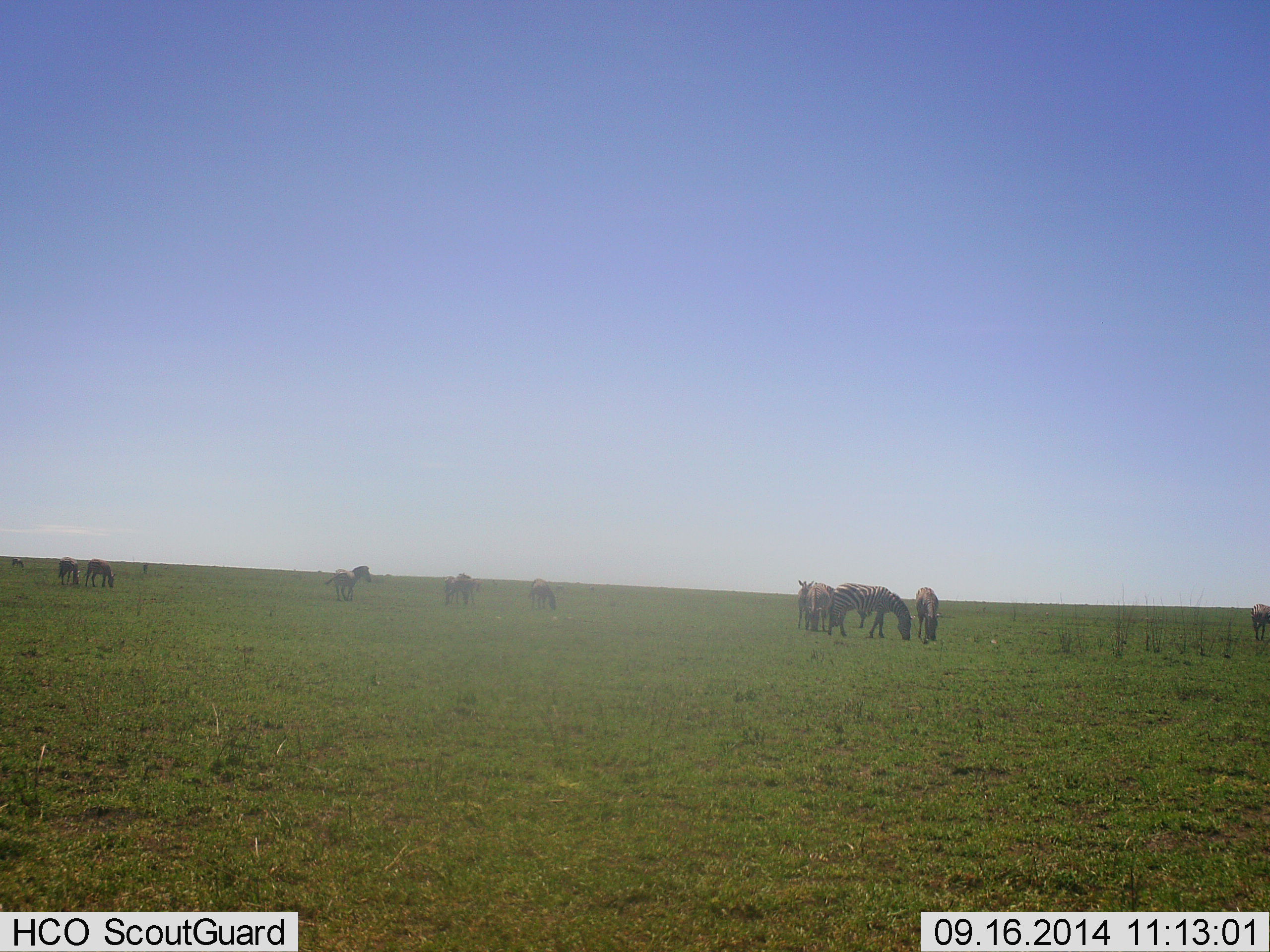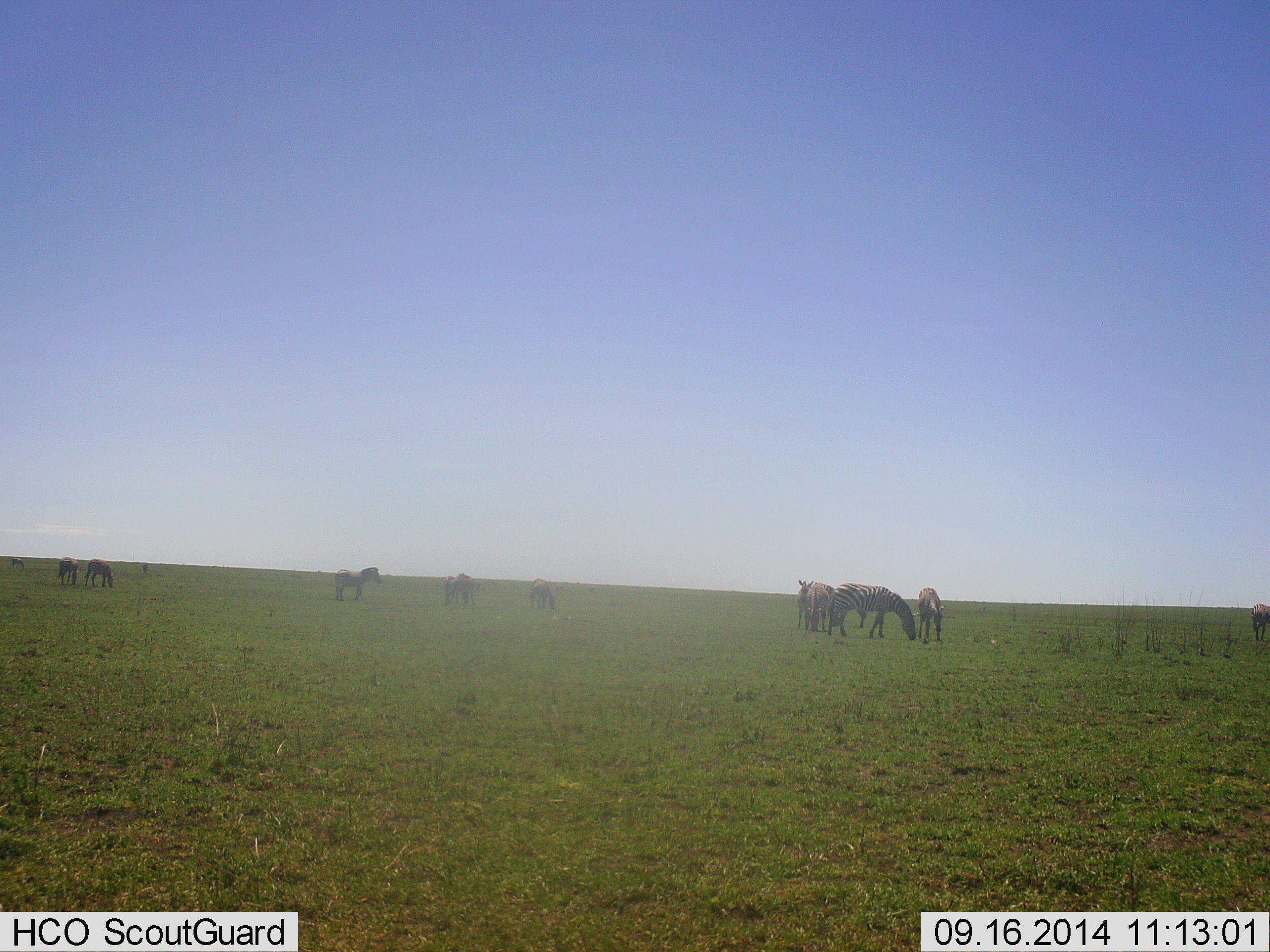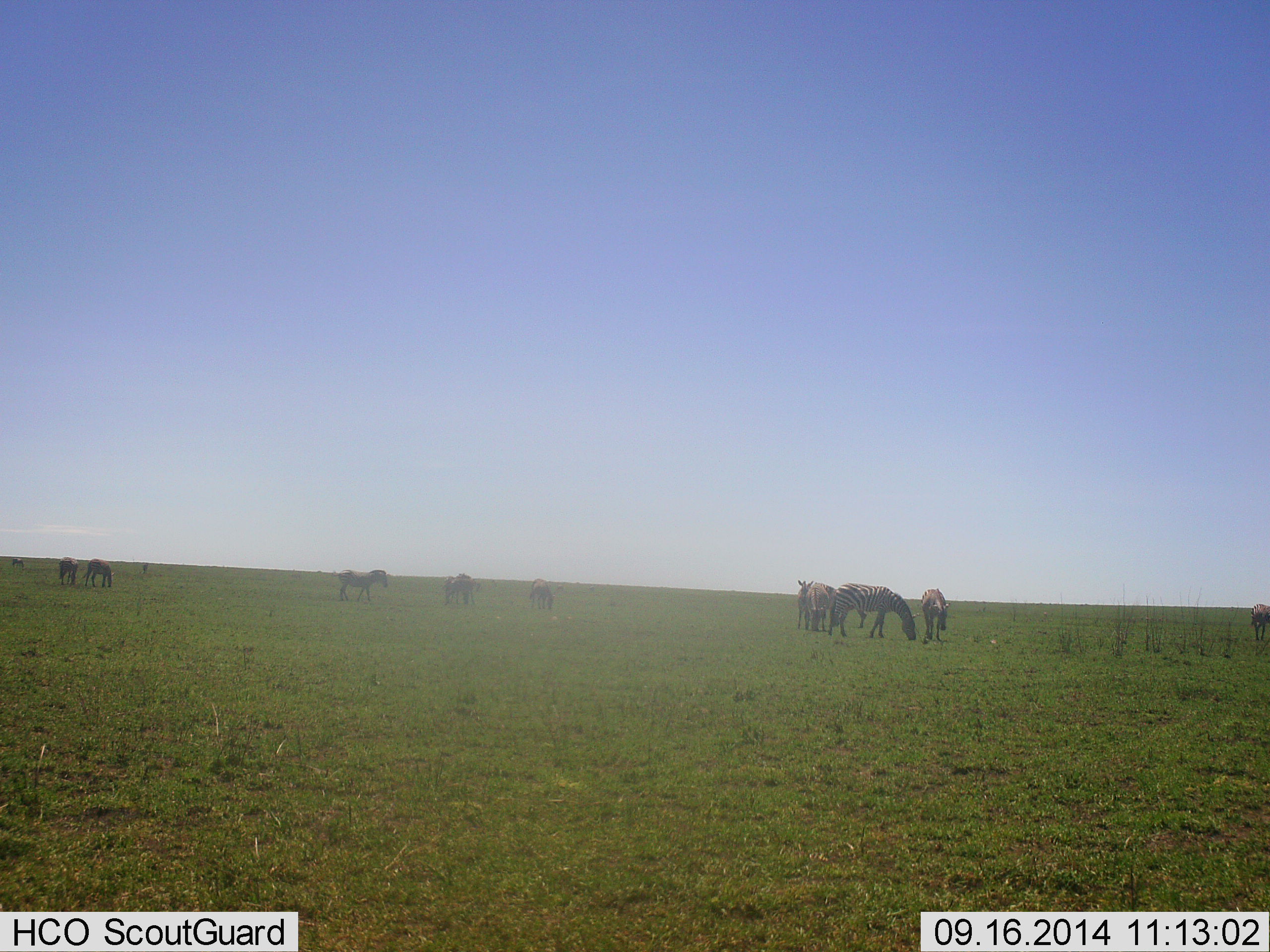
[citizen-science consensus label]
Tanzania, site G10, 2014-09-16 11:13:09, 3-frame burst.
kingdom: Animalia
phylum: Chordata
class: Mammalia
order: Perissodactyla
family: Equidae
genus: Equus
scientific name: Equus quagga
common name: plains zebra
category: zebra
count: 9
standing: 64%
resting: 0%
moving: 55%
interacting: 9%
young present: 0%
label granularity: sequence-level